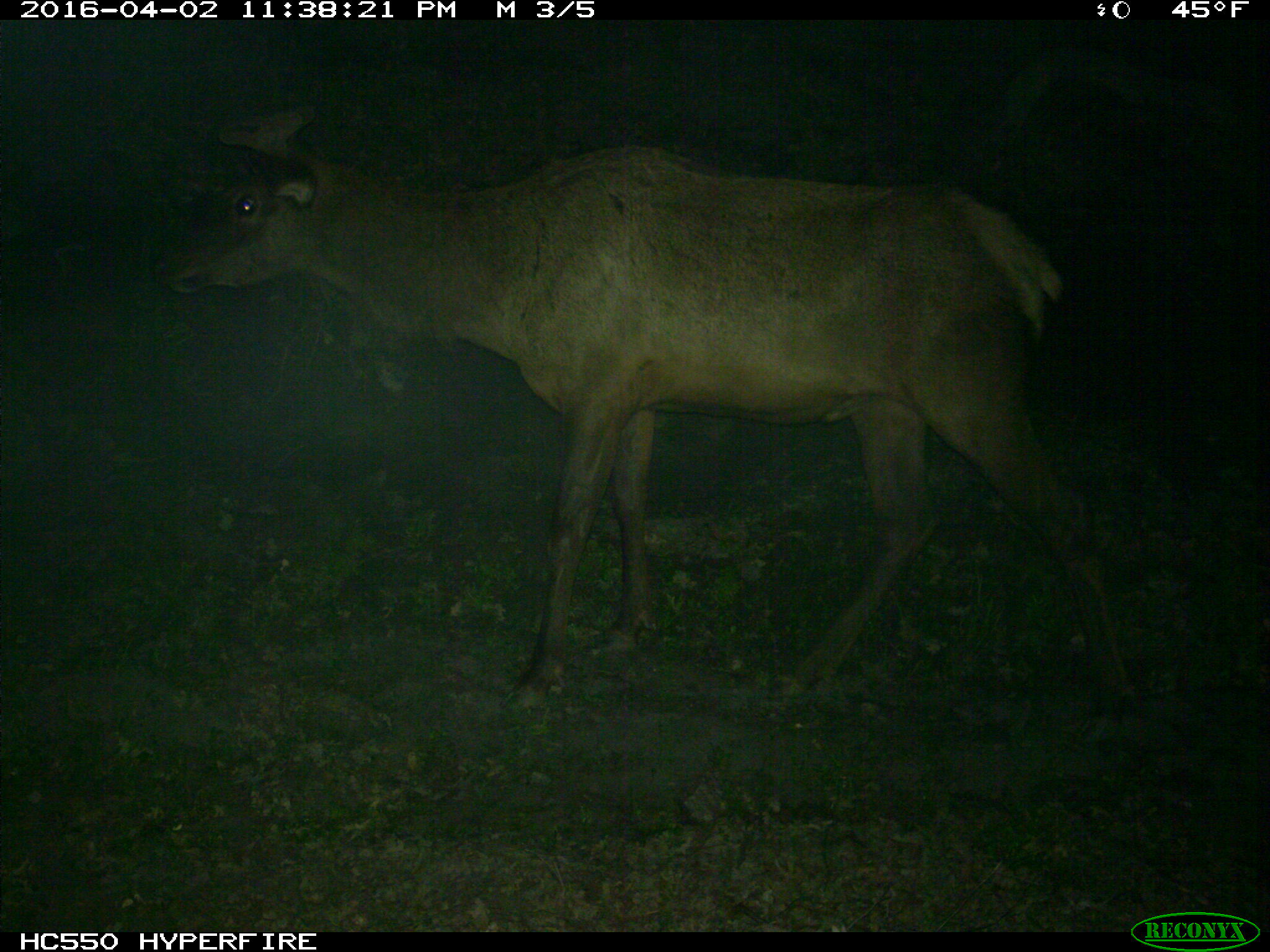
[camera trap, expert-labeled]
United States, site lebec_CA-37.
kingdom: Animalia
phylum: Chordata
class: Mammalia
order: Artiodactyla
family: Cervidae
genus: Cervus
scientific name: Cervus canadensis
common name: elk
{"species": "Cervus canadensis (elk)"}